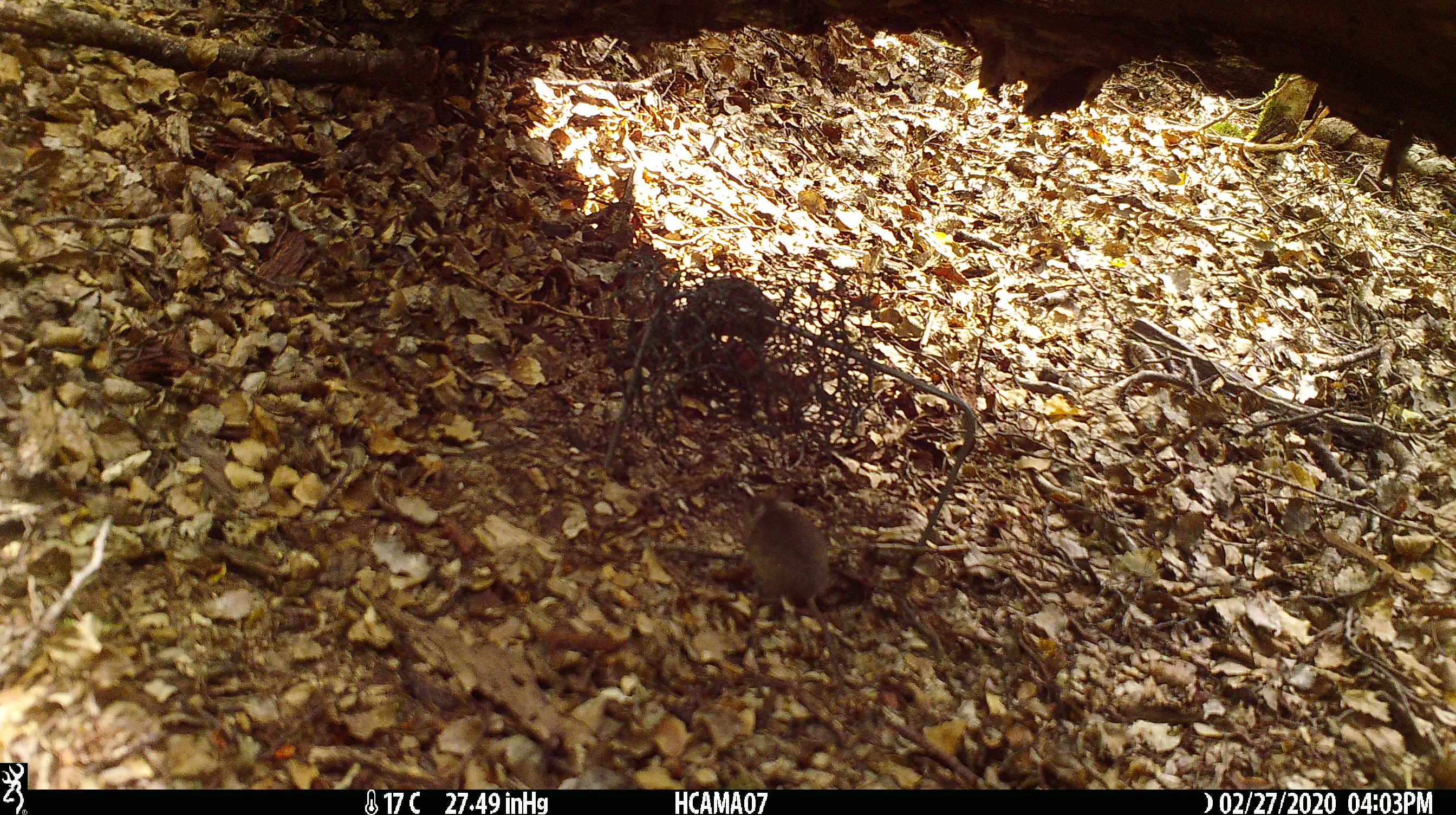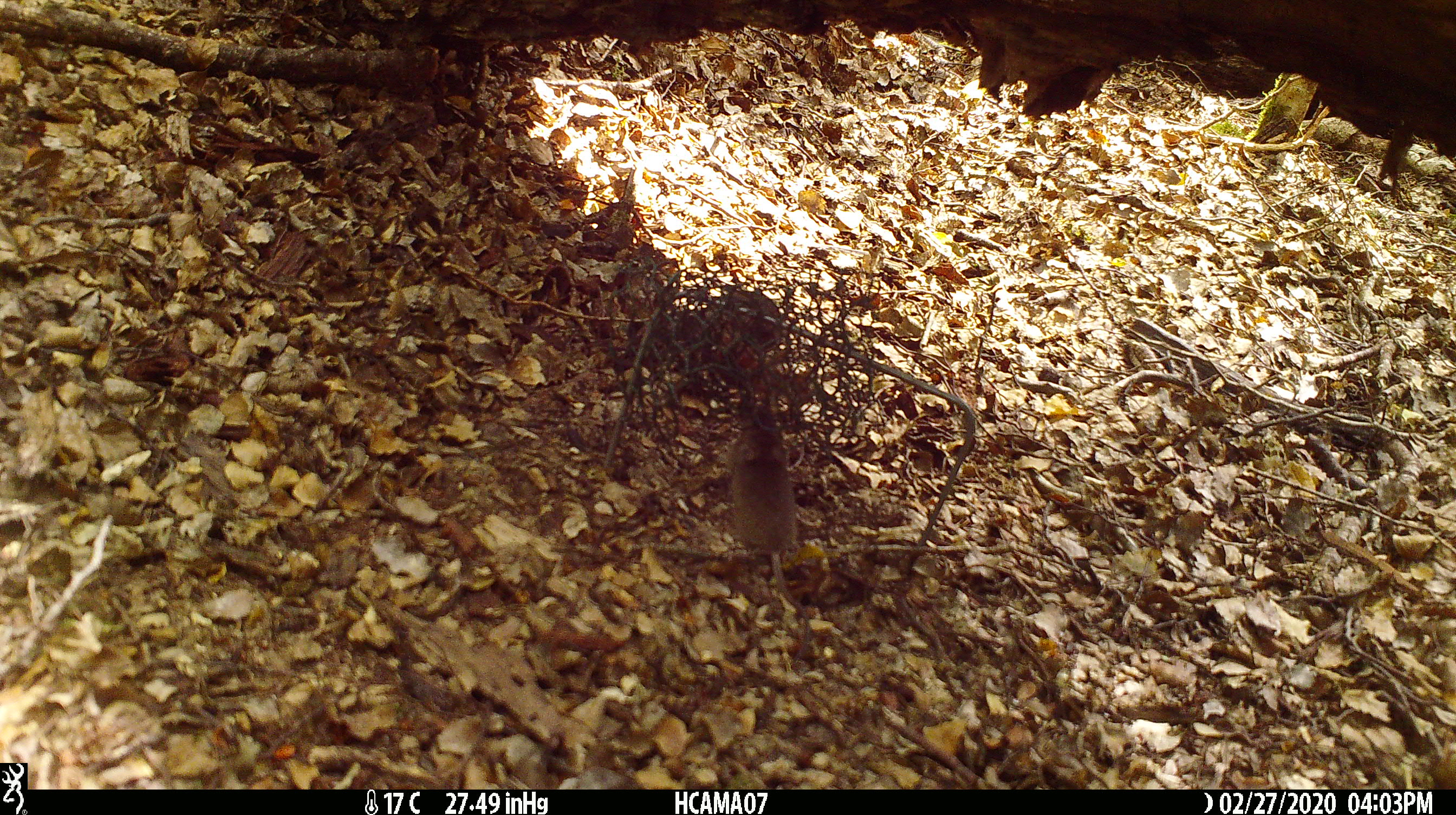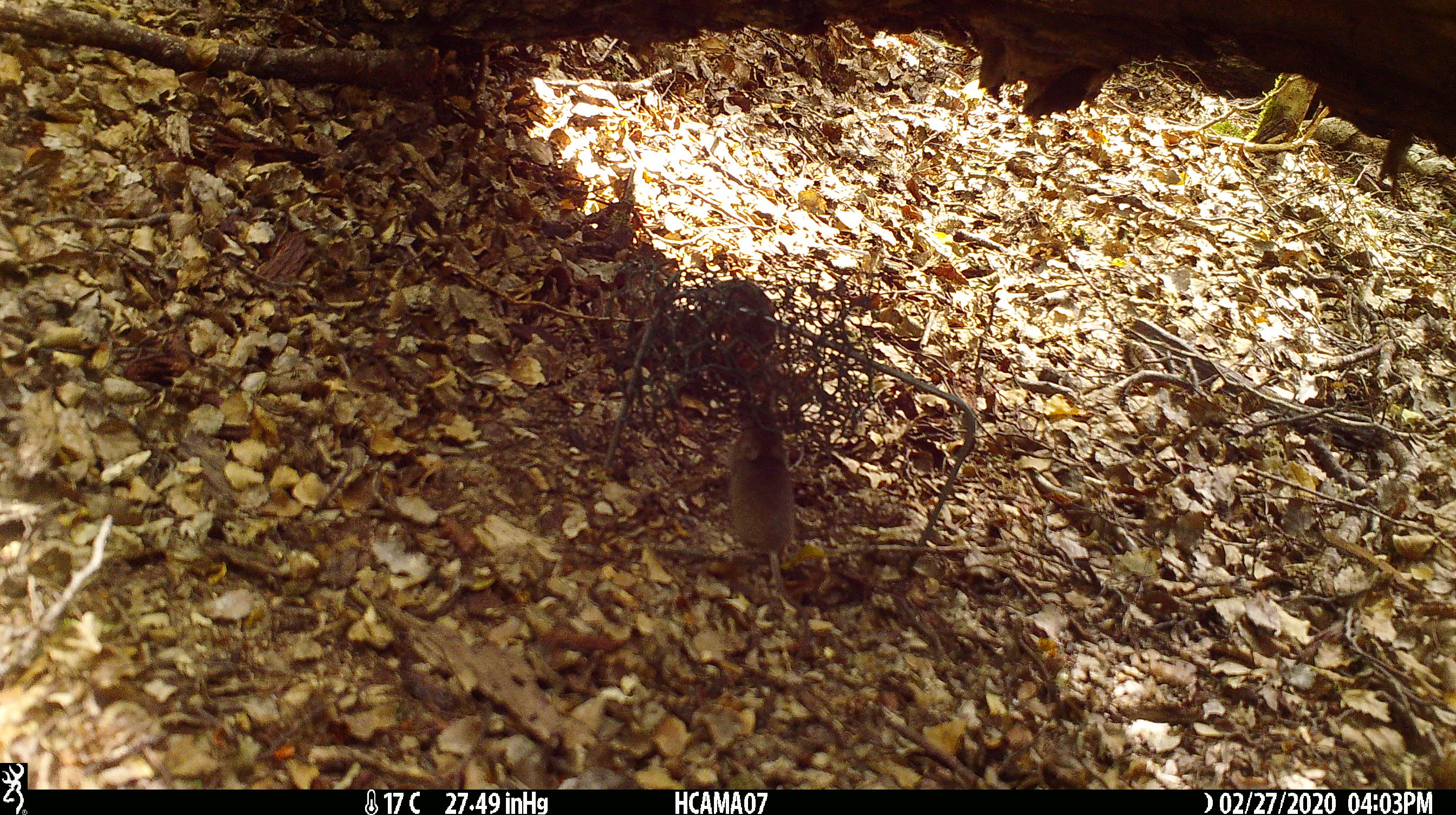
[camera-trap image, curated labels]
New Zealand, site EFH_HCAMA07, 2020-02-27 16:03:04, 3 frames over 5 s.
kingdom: Animalia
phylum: Chordata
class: Mammalia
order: Rodentia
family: Muridae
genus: Mus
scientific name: Mus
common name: mouse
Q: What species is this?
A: Mouse (Mus).